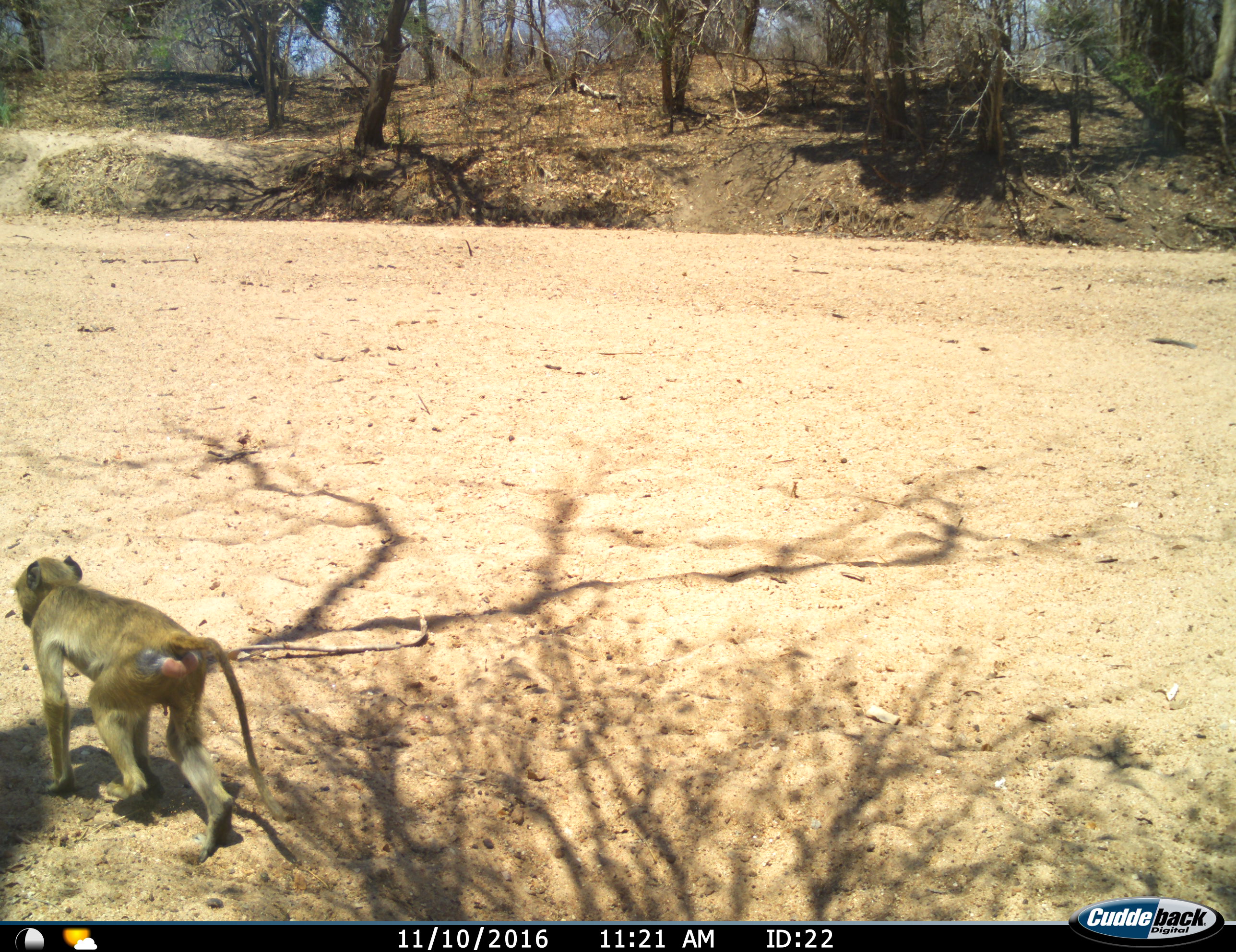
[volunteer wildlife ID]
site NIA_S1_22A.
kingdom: Animalia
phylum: Chordata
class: Mammalia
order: Primates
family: Cercopithecidae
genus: Papio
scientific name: Papio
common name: baboon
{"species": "baboon (Papio)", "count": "1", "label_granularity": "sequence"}